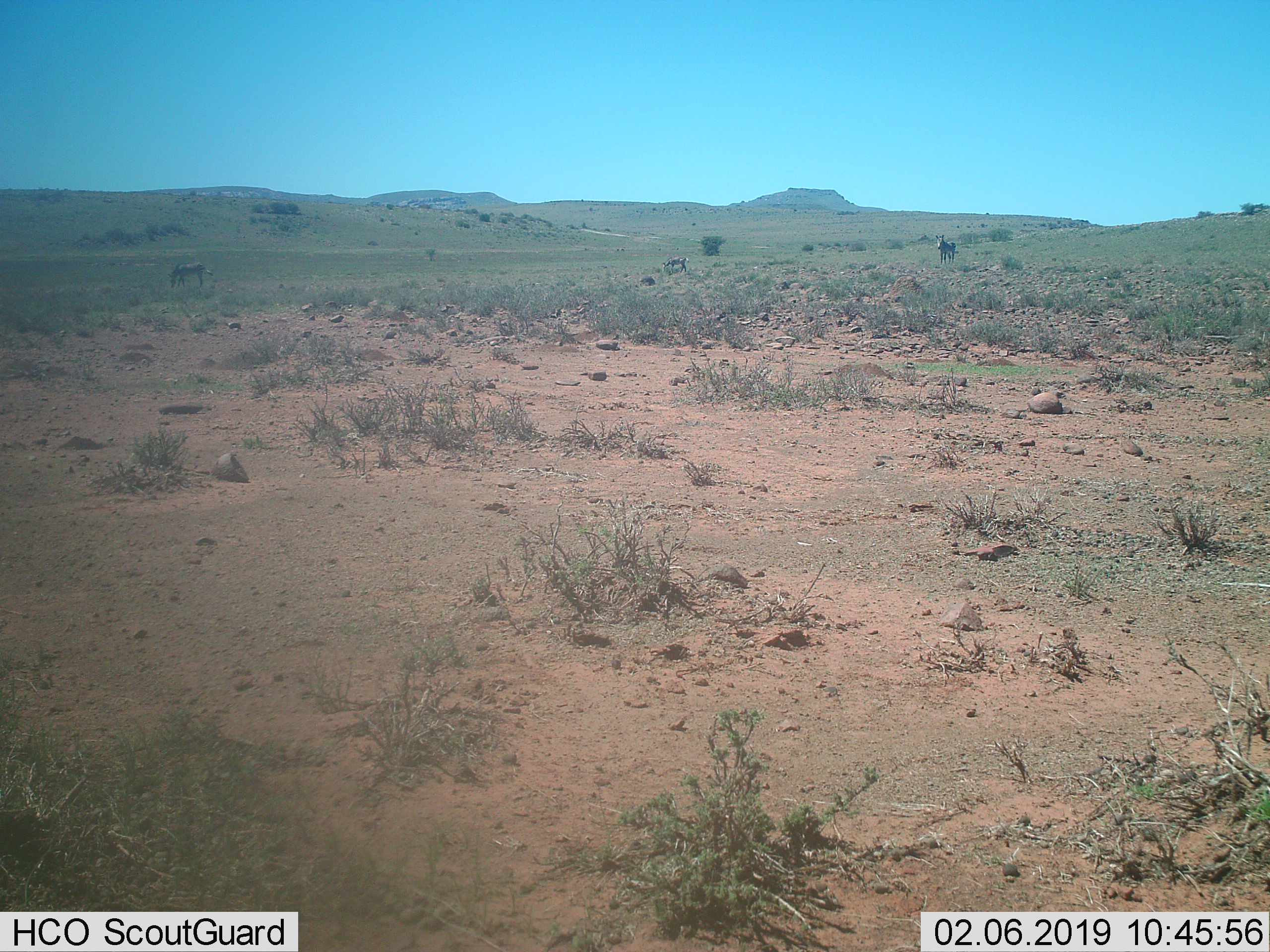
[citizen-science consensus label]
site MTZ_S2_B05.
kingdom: Animalia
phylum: Chordata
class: Mammalia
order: Perissodactyla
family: Equidae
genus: Equus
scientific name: Equus zebra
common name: mountain zebra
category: zebramountain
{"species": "zebramountain (mountain zebra) (Equus zebra)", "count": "3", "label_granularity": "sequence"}